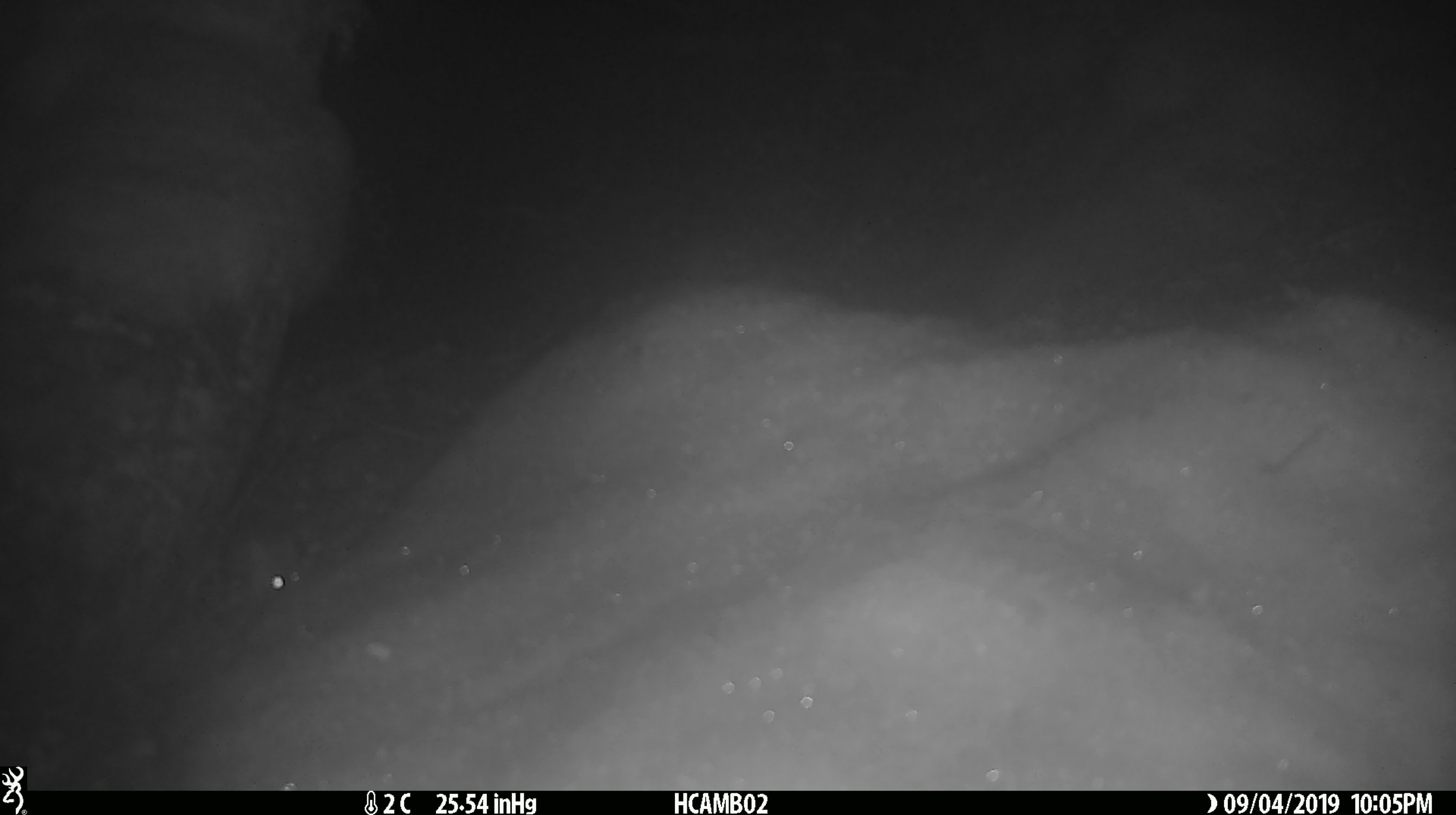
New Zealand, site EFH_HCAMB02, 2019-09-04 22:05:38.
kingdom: Animalia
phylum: Chordata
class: Mammalia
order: Rodentia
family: Muridae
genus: Mus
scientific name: Mus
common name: mouse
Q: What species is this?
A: Mouse (Mus).